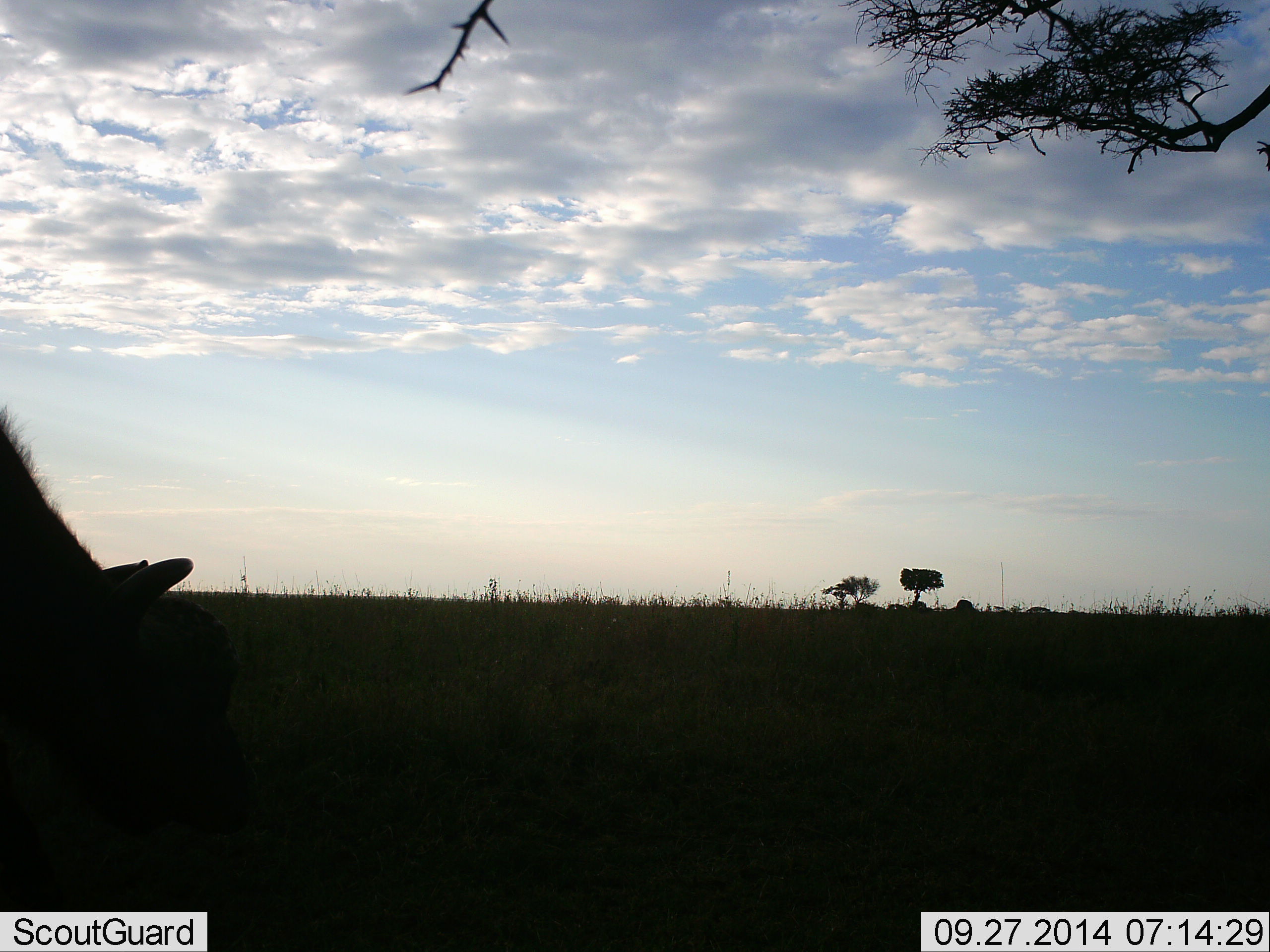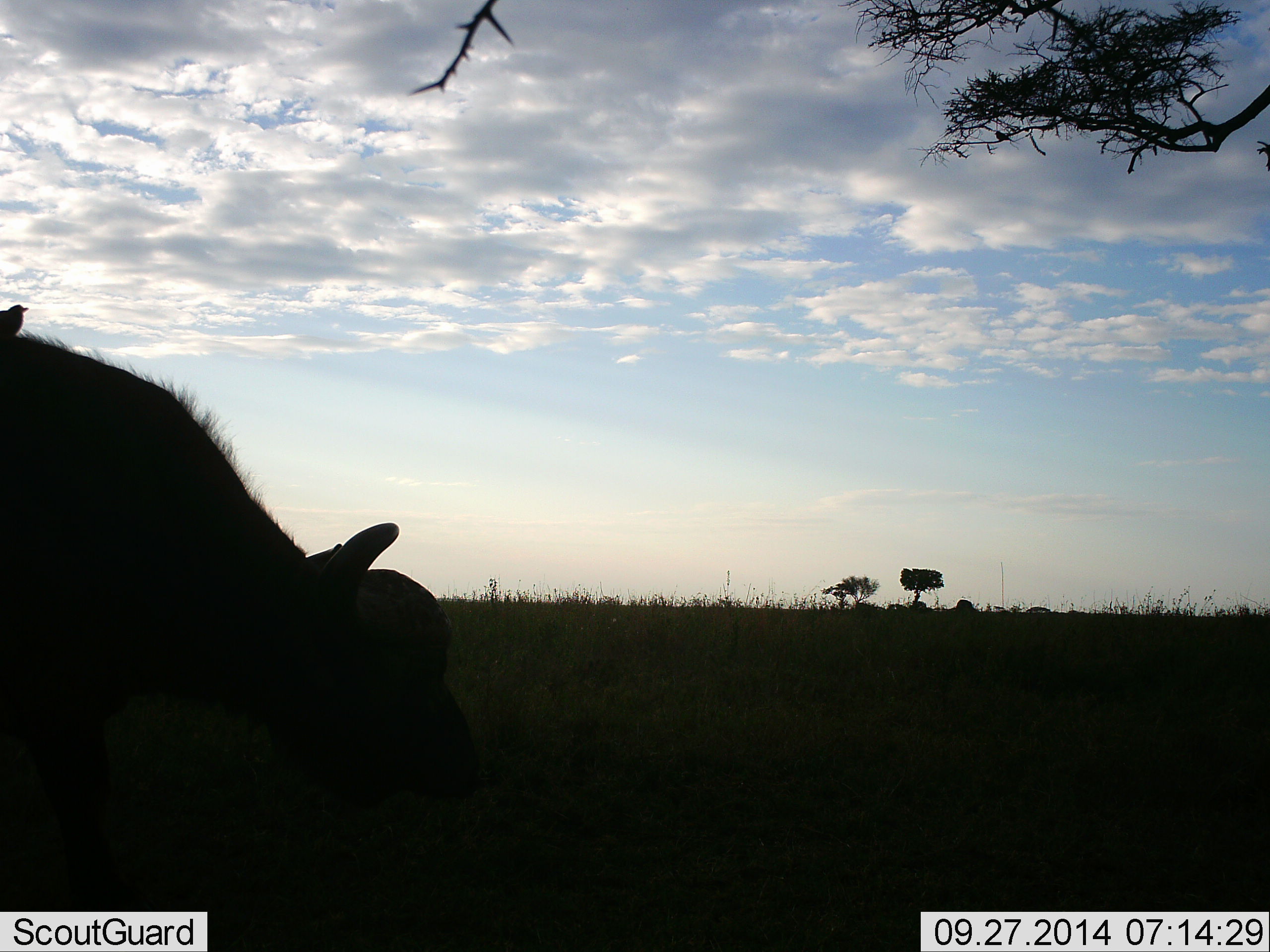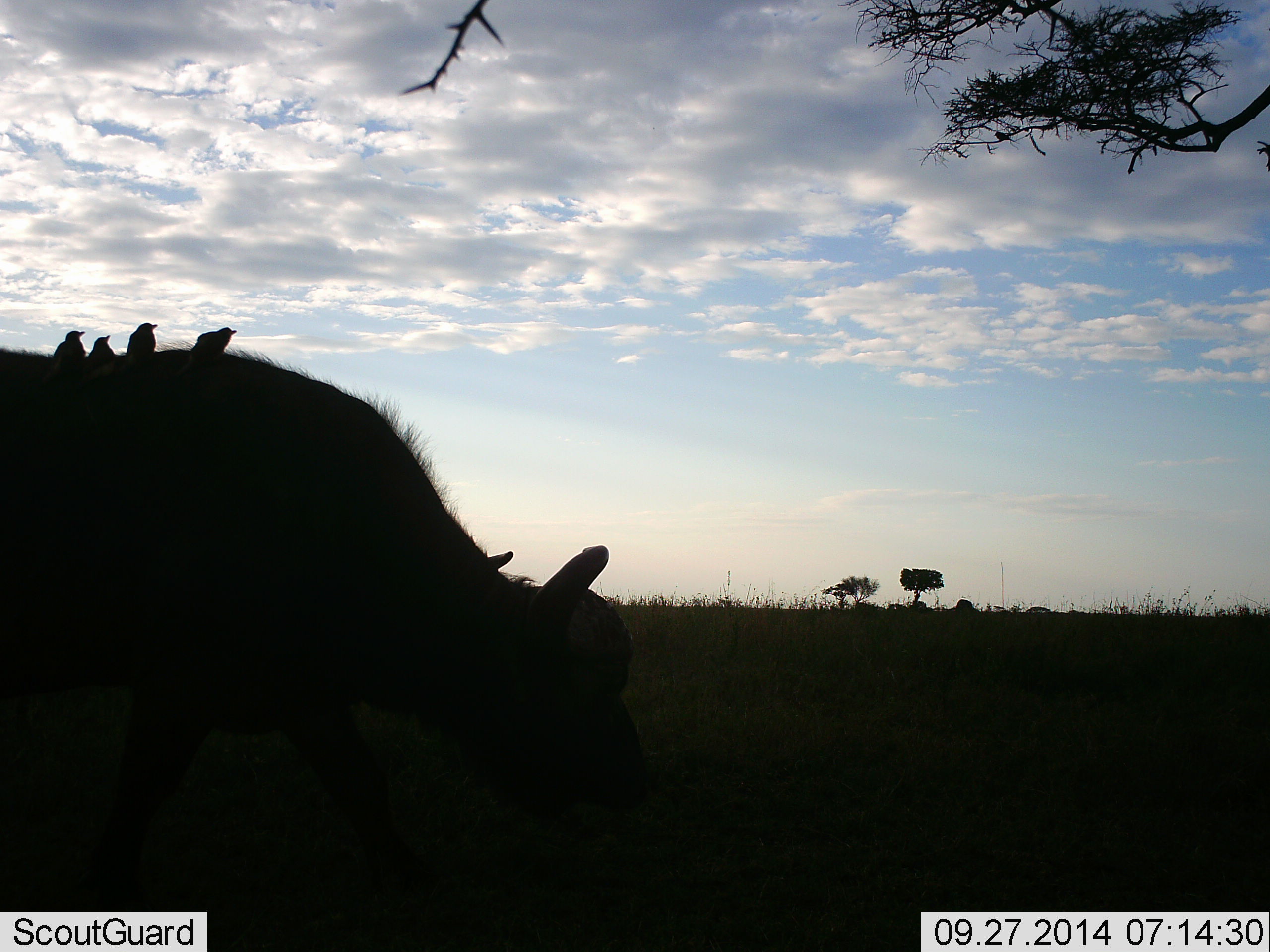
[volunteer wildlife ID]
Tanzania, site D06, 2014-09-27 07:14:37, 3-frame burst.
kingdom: Animalia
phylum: Chordata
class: Mammalia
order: Artiodactyla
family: Bovidae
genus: Syncerus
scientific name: Syncerus caffer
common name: cape buffalo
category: buffalo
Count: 1.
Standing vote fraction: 0%.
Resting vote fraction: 0%.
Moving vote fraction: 77%.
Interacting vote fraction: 0%.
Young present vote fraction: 0%.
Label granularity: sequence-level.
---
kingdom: Animalia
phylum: Chordata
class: Aves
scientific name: Aves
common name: bird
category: otherbird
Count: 4.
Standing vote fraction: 10%.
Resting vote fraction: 80%.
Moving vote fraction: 0%.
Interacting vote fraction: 10%.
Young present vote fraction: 0%.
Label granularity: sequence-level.